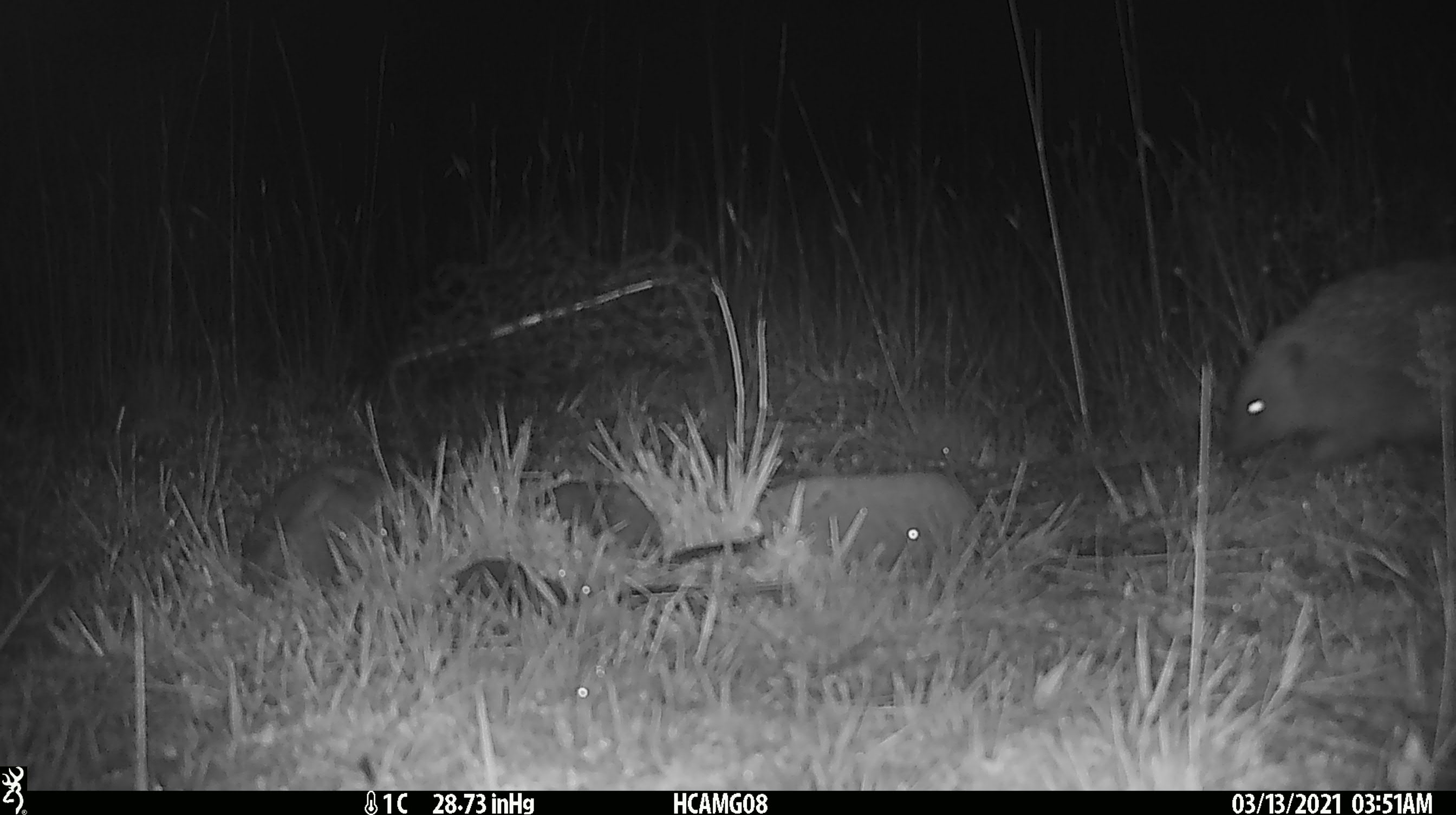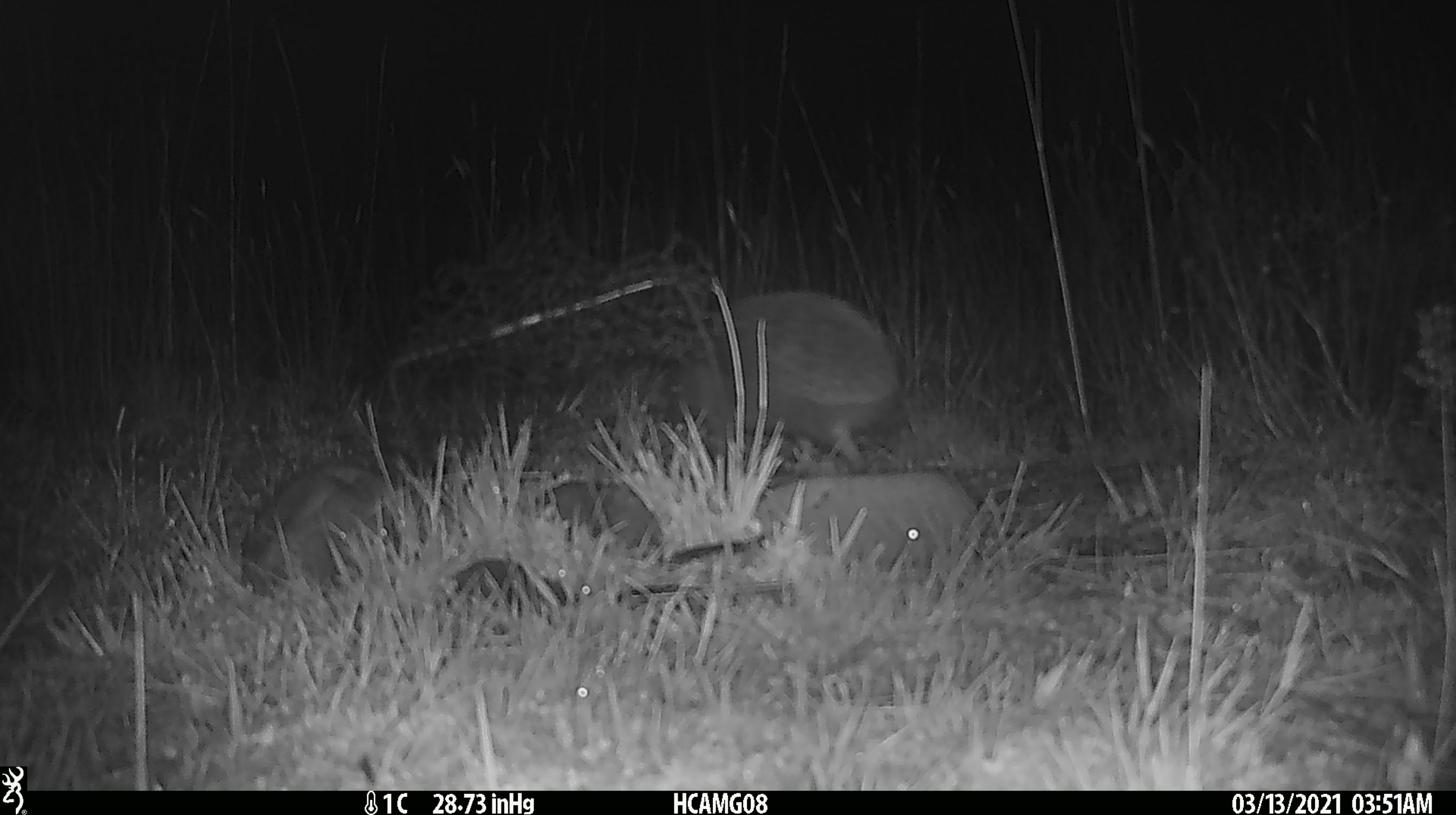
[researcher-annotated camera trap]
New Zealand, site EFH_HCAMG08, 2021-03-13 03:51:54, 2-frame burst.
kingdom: Animalia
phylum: Chordata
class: Mammalia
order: Eulipotyphla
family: Erinaceidae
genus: Erinaceus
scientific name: Erinaceus europaeus europaeus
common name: european hedgehog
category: hedgehog